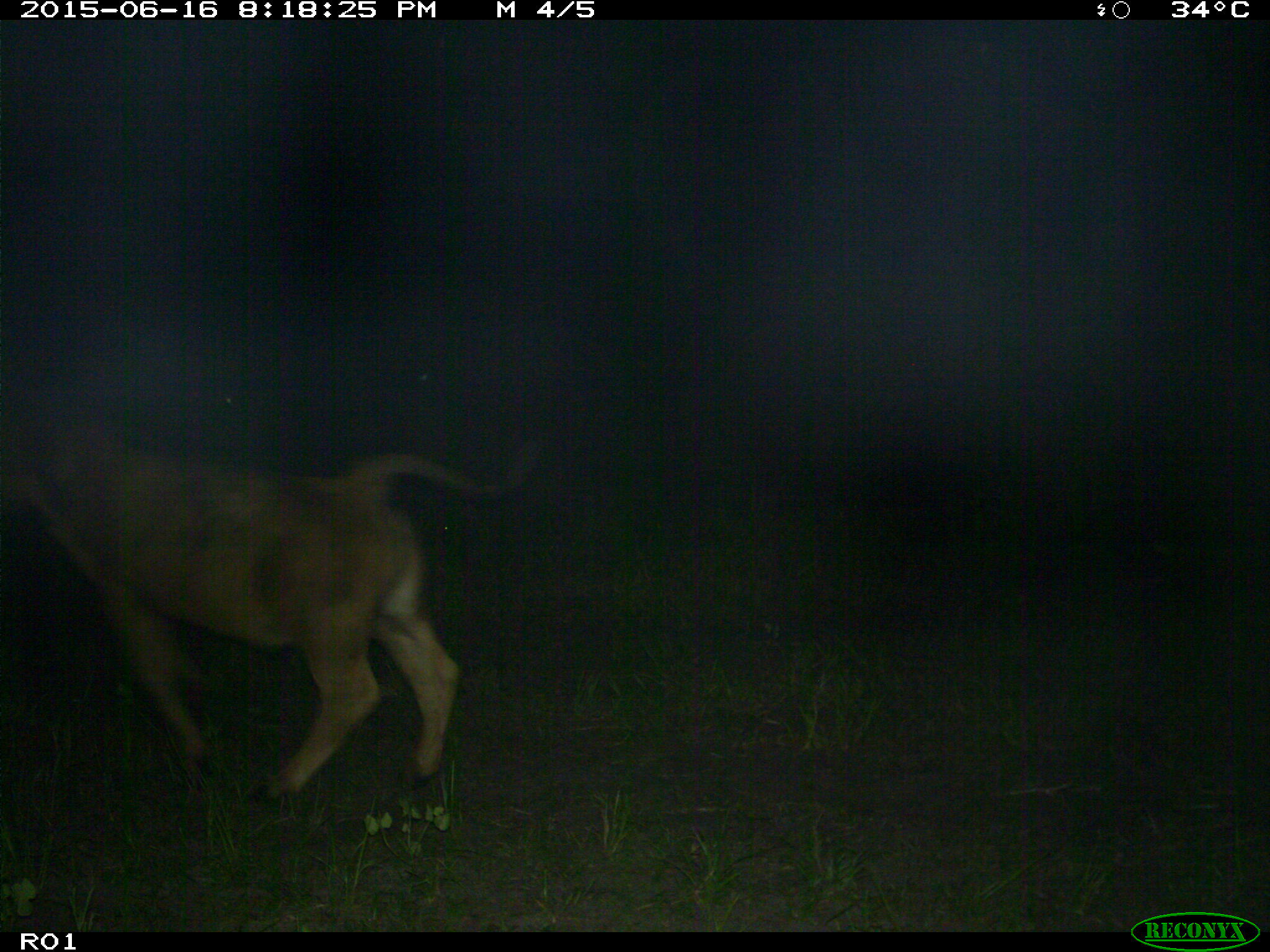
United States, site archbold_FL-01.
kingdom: Animalia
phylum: Chordata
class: Mammalia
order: Artiodactyla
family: Bovidae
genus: Bos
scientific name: Bos taurus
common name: domestic cow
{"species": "Bos taurus (domestic cow)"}